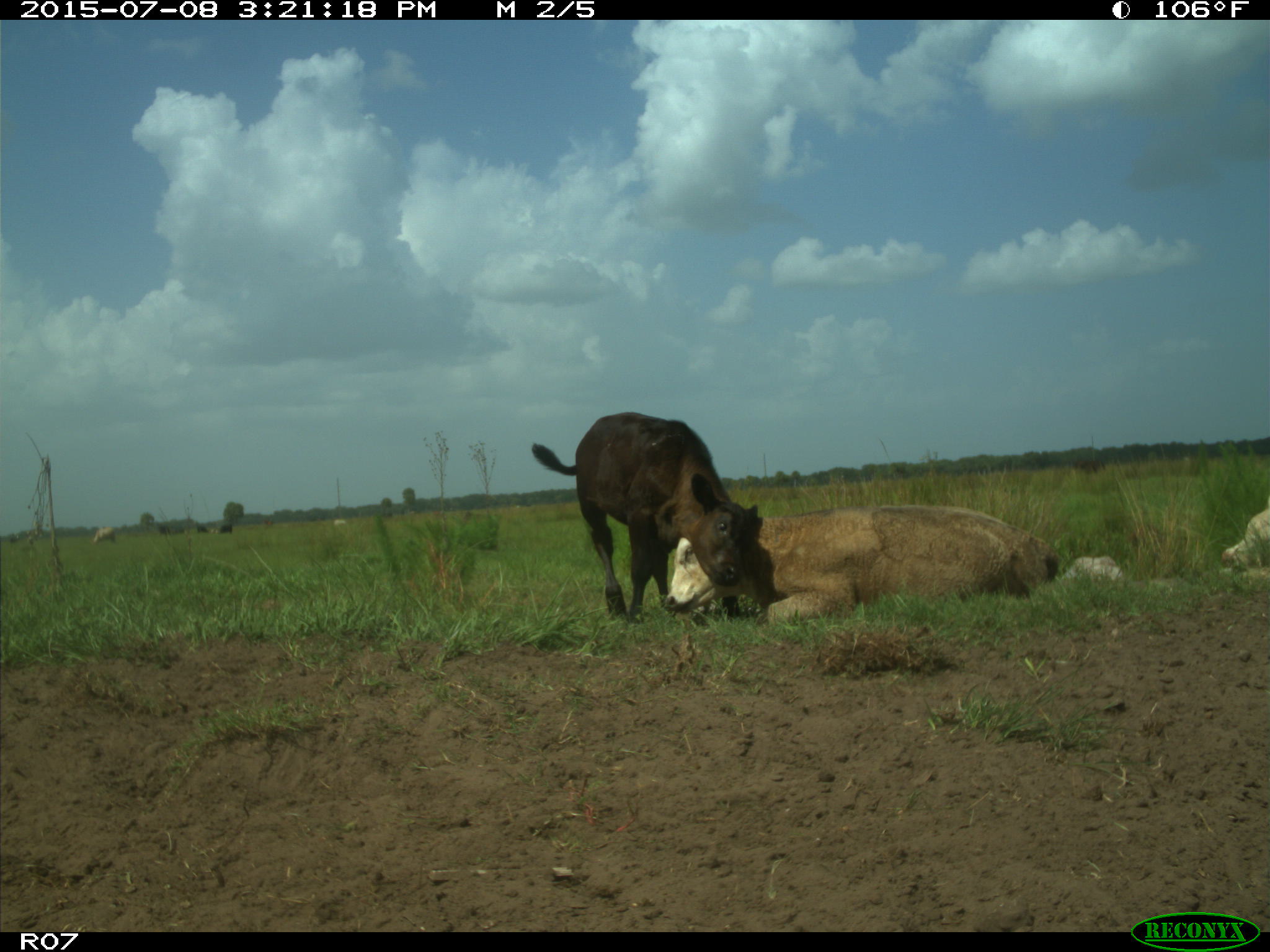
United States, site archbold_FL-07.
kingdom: Animalia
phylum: Chordata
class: Mammalia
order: Artiodactyla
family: Bovidae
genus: Bos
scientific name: Bos taurus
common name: domestic cow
Bos taurus (domestic cow).